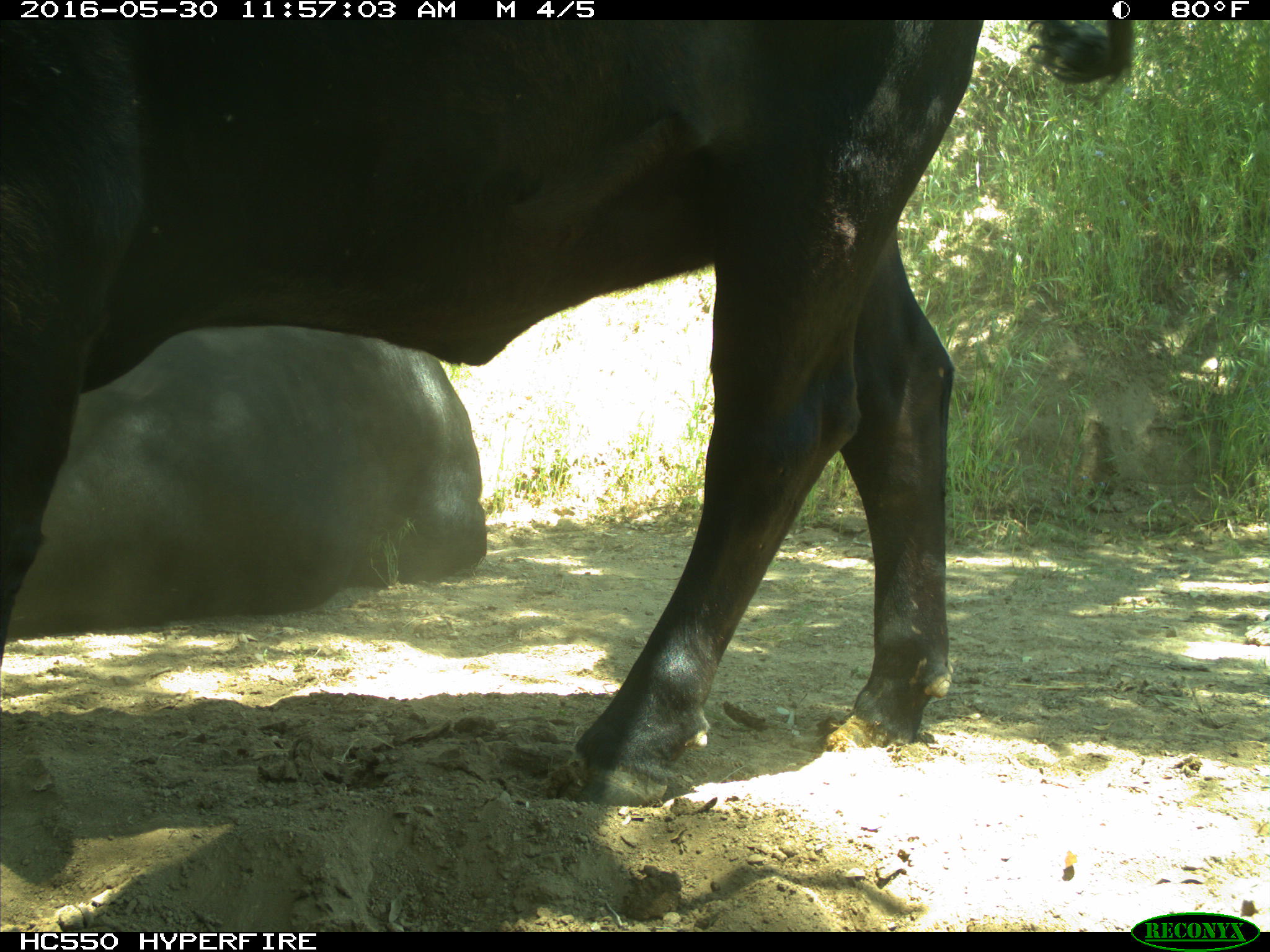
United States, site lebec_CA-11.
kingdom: Animalia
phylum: Chordata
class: Mammalia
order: Artiodactyla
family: Bovidae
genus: Bos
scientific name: Bos taurus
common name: domestic cow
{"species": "Bos taurus (domestic cow)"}